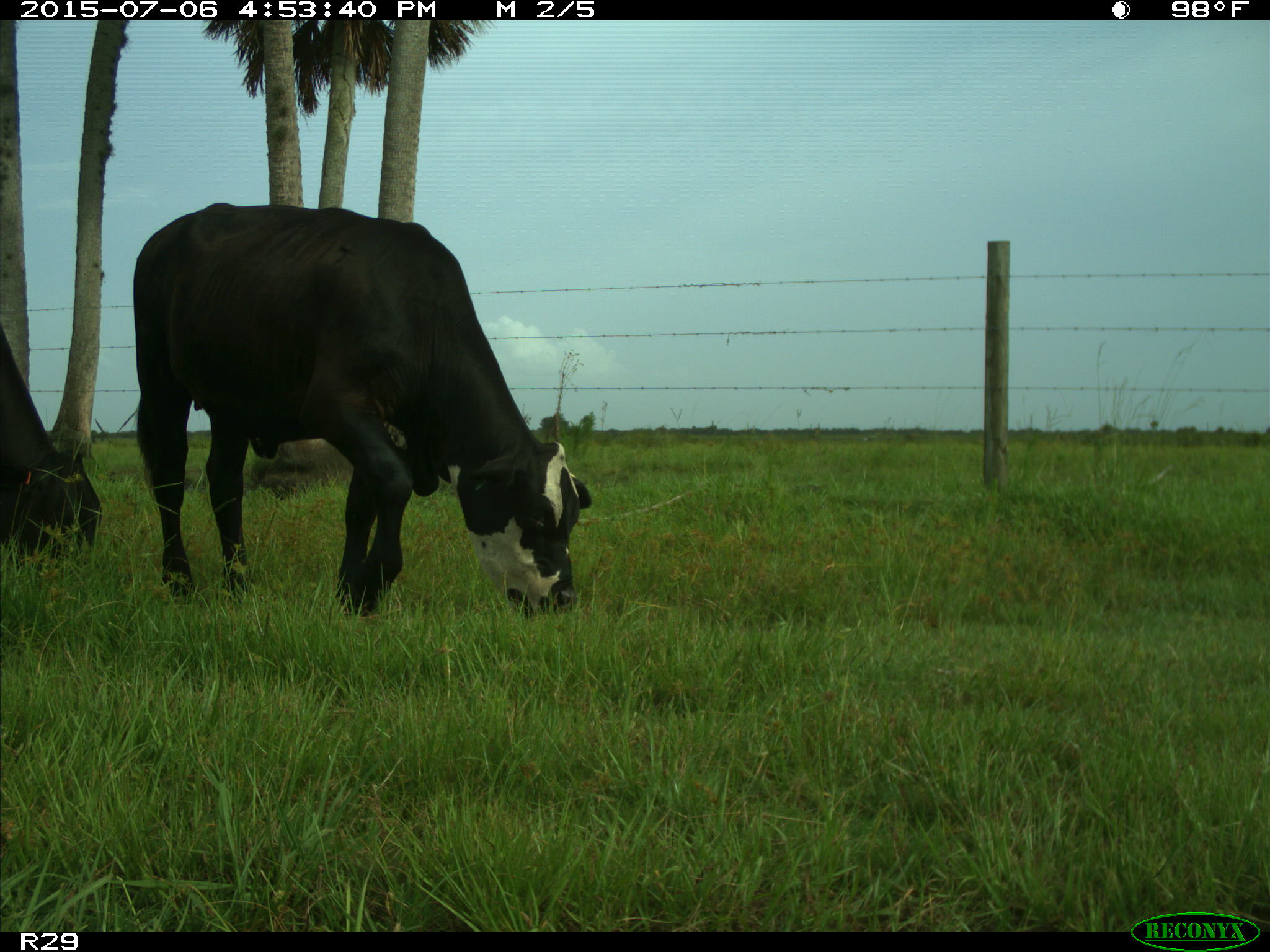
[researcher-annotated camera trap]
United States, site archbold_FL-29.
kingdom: Animalia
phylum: Chordata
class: Mammalia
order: Artiodactyla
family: Bovidae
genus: Bos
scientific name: Bos taurus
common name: domestic cow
Bos taurus (domestic cow).